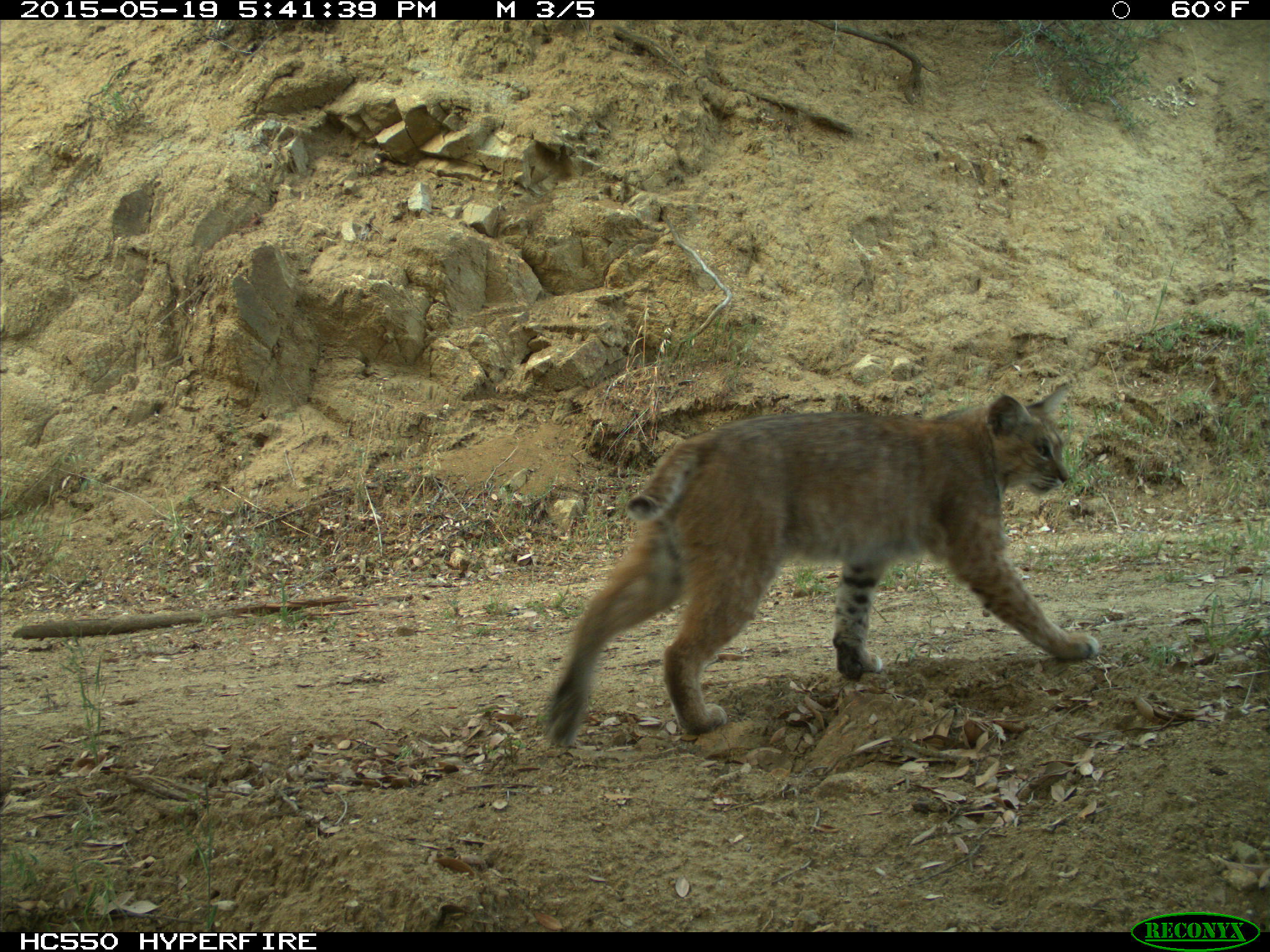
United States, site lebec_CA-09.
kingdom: Animalia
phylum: Chordata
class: Mammalia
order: Carnivora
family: Felidae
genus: Lynx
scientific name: Lynx rufus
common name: bobcat